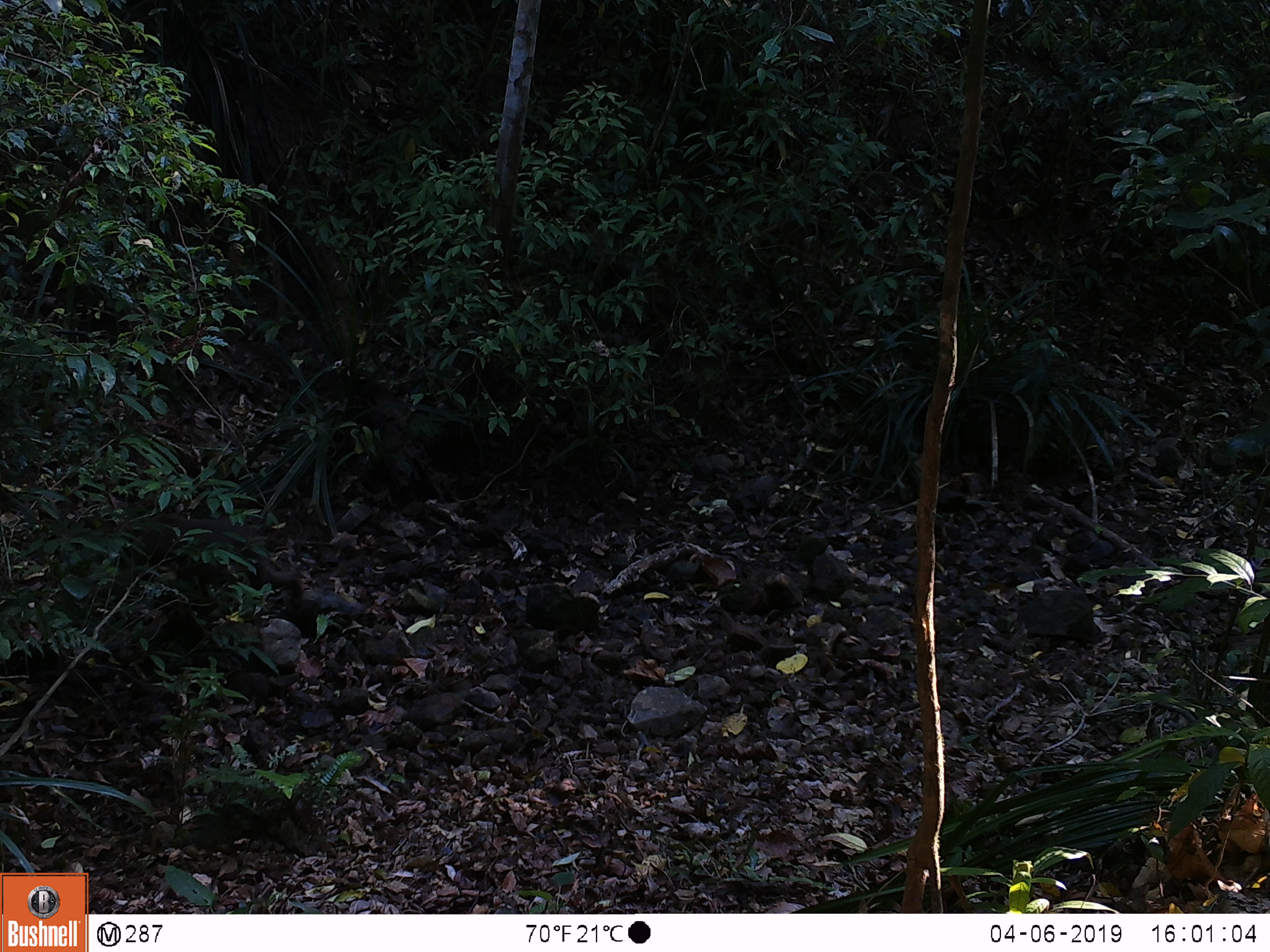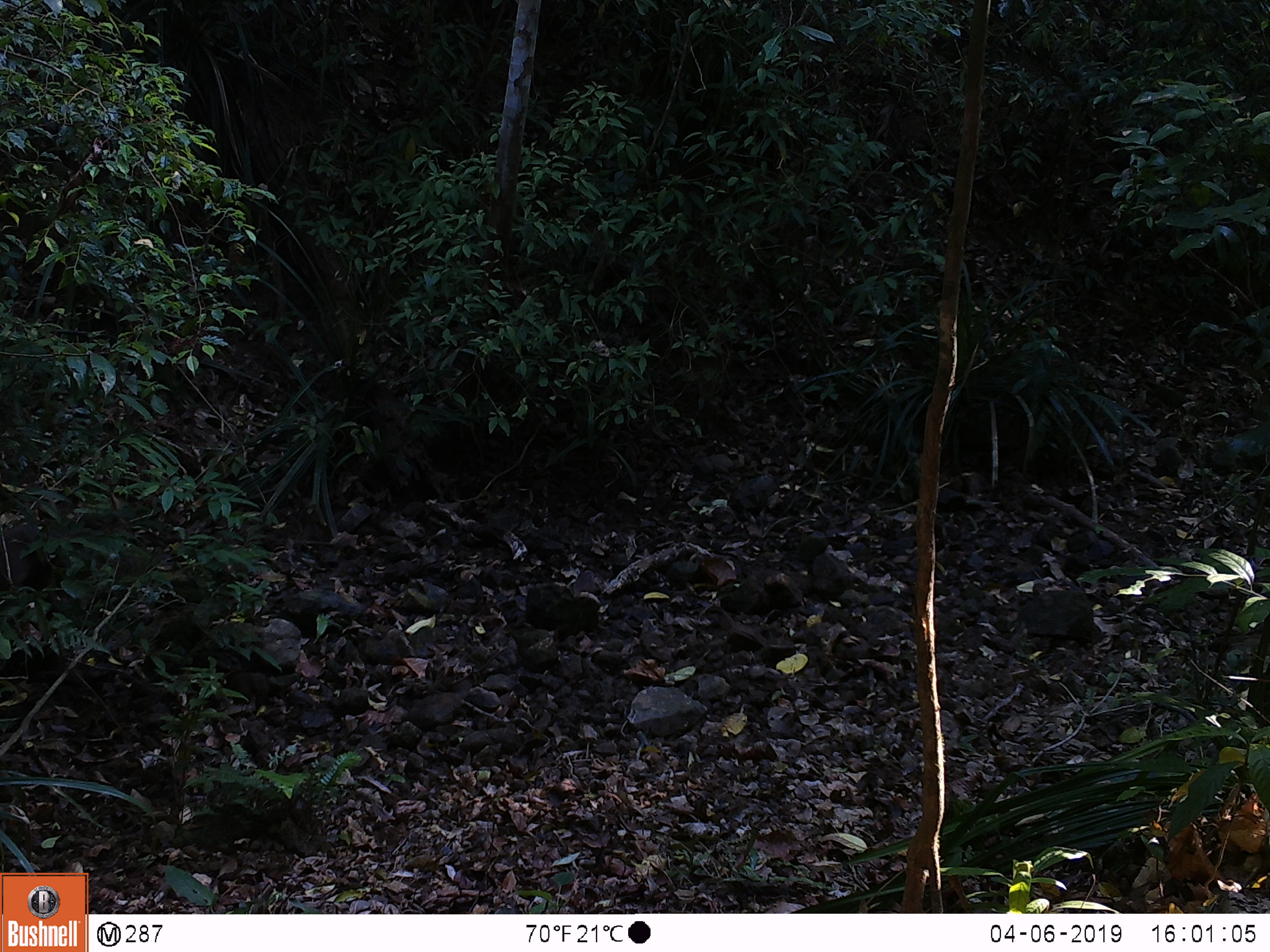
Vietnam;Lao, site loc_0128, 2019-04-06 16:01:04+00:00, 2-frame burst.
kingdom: Animalia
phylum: Chordata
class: Mammalia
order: Primates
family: Cercopithecidae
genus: Macaca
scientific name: Macaca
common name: macaques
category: assam or rhesus macaque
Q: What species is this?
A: Assam or rhesus macaque (macaques) (Macaca).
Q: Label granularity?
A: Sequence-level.